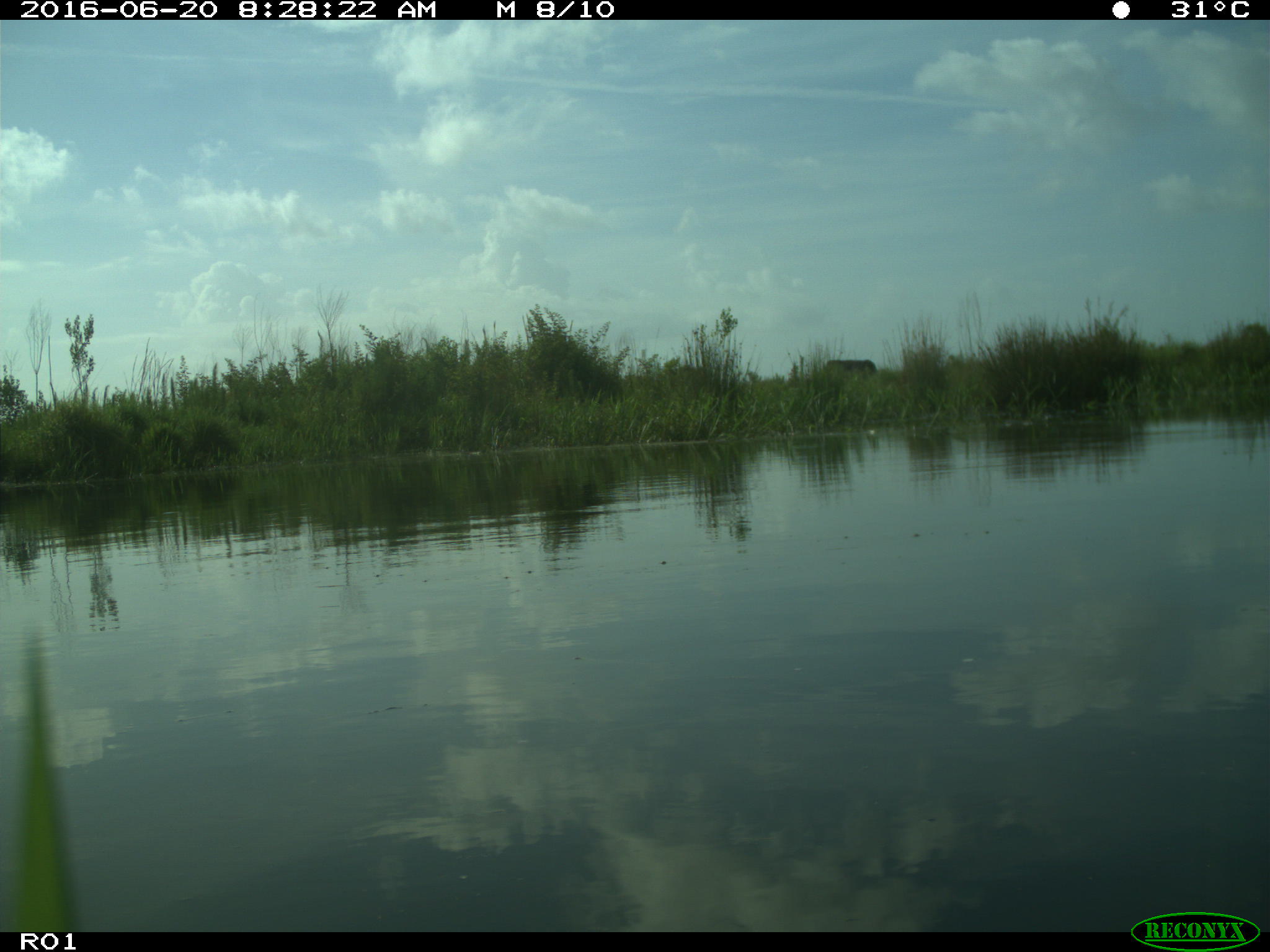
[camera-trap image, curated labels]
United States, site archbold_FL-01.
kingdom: Animalia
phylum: Chordata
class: Mammalia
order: Artiodactyla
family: Bovidae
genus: Bos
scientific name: Bos taurus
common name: domestic cow